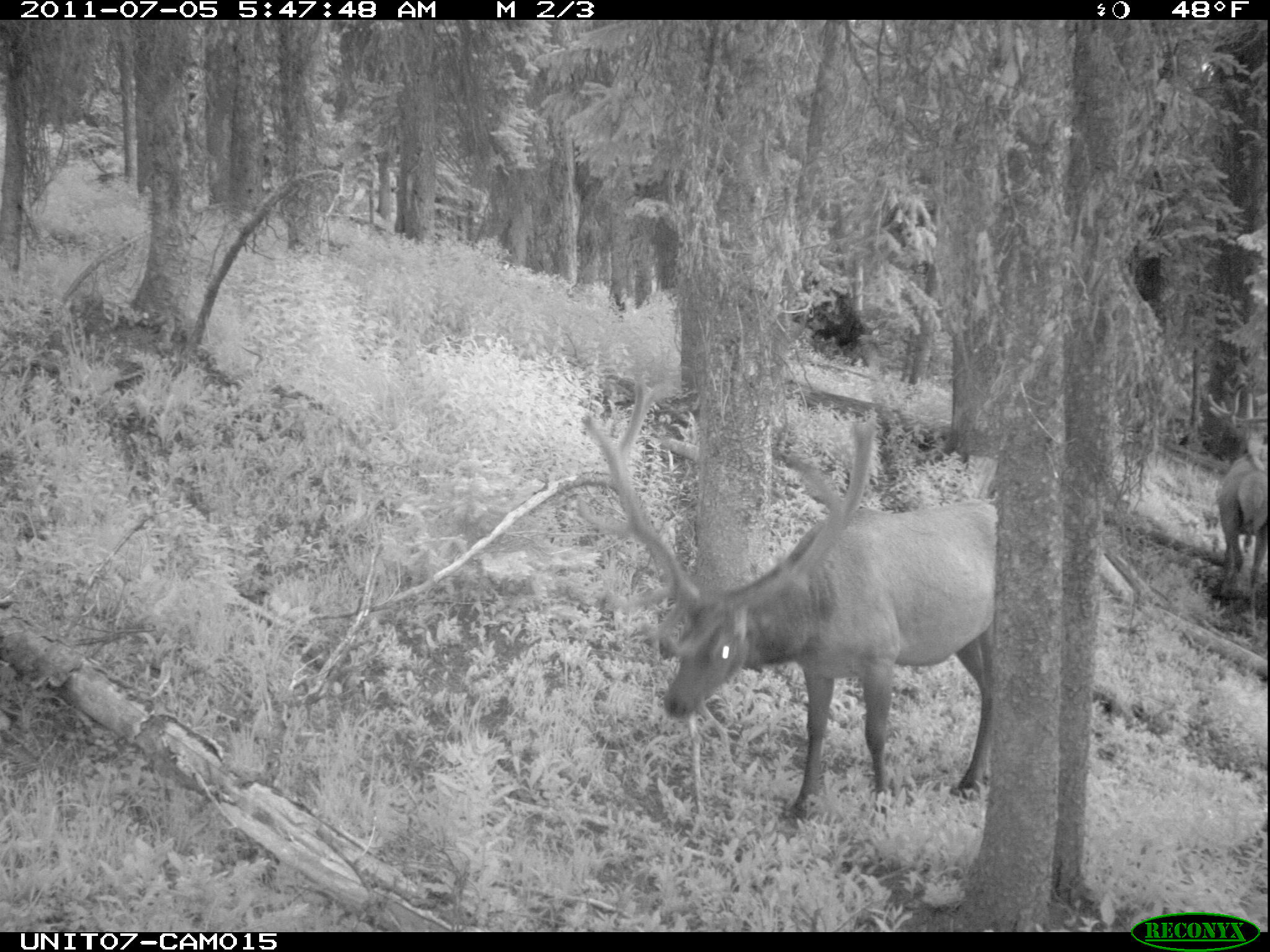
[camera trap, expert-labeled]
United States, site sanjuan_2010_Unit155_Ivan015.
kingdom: Animalia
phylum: Chordata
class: Mammalia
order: Artiodactyla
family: Cervidae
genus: Cervus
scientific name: Cervus elaphus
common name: red deer